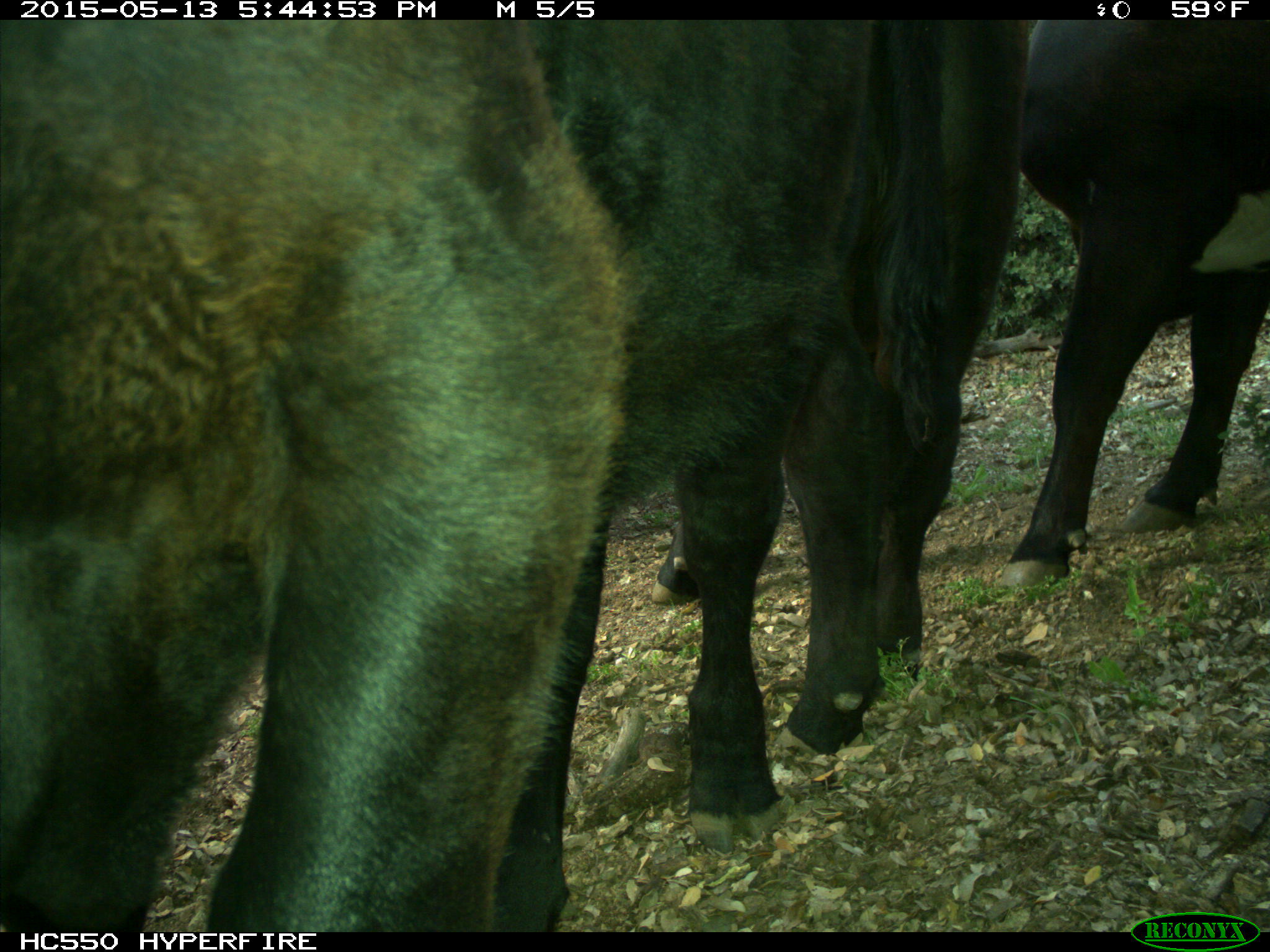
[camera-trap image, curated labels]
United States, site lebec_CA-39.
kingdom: Animalia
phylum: Chordata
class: Mammalia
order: Artiodactyla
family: Bovidae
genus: Bos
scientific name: Bos taurus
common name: domestic cow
Bos taurus (domestic cow).